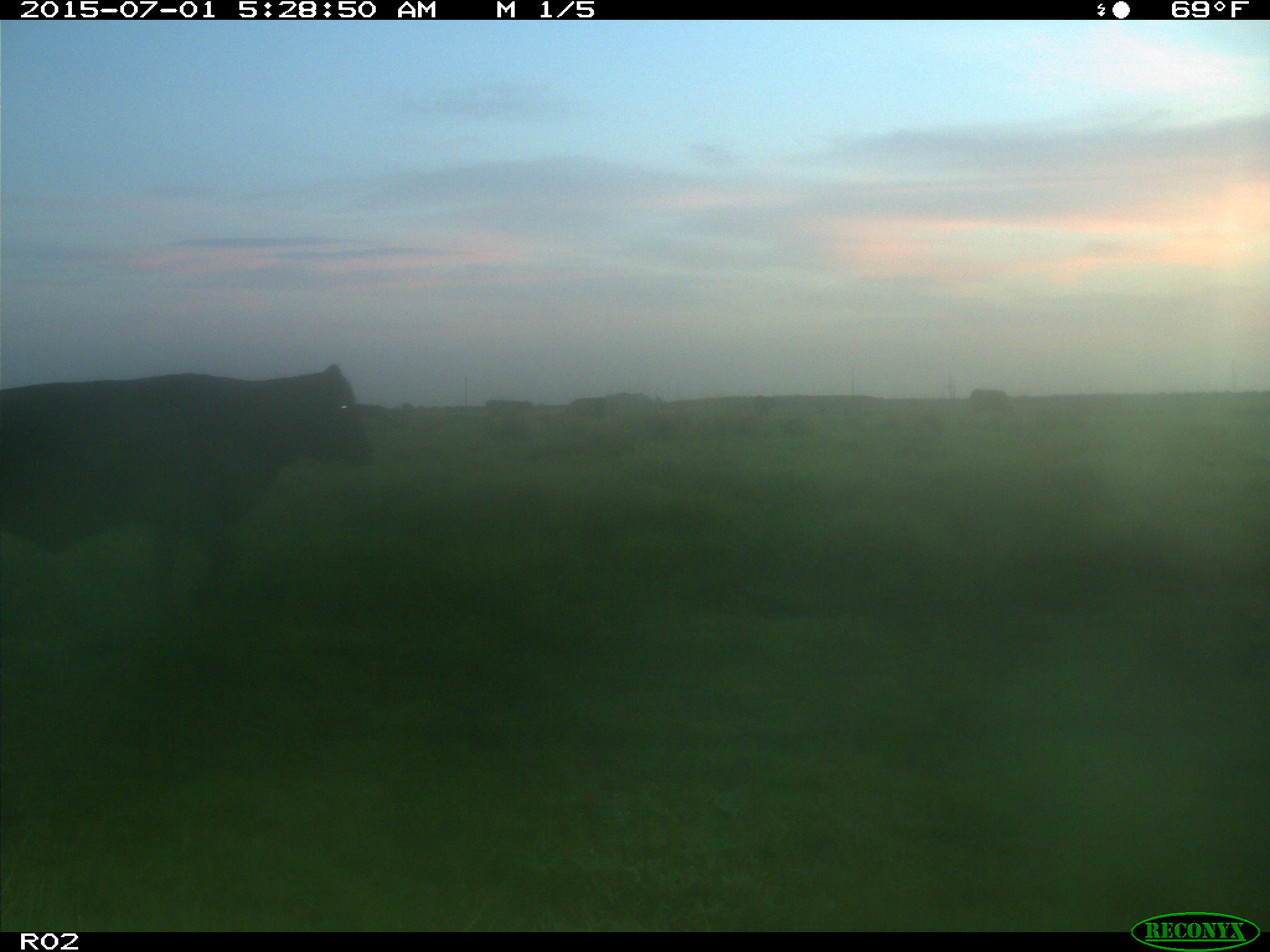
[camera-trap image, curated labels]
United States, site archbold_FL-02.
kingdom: Animalia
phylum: Chordata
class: Mammalia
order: Artiodactyla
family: Bovidae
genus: Bos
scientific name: Bos taurus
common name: domestic cow